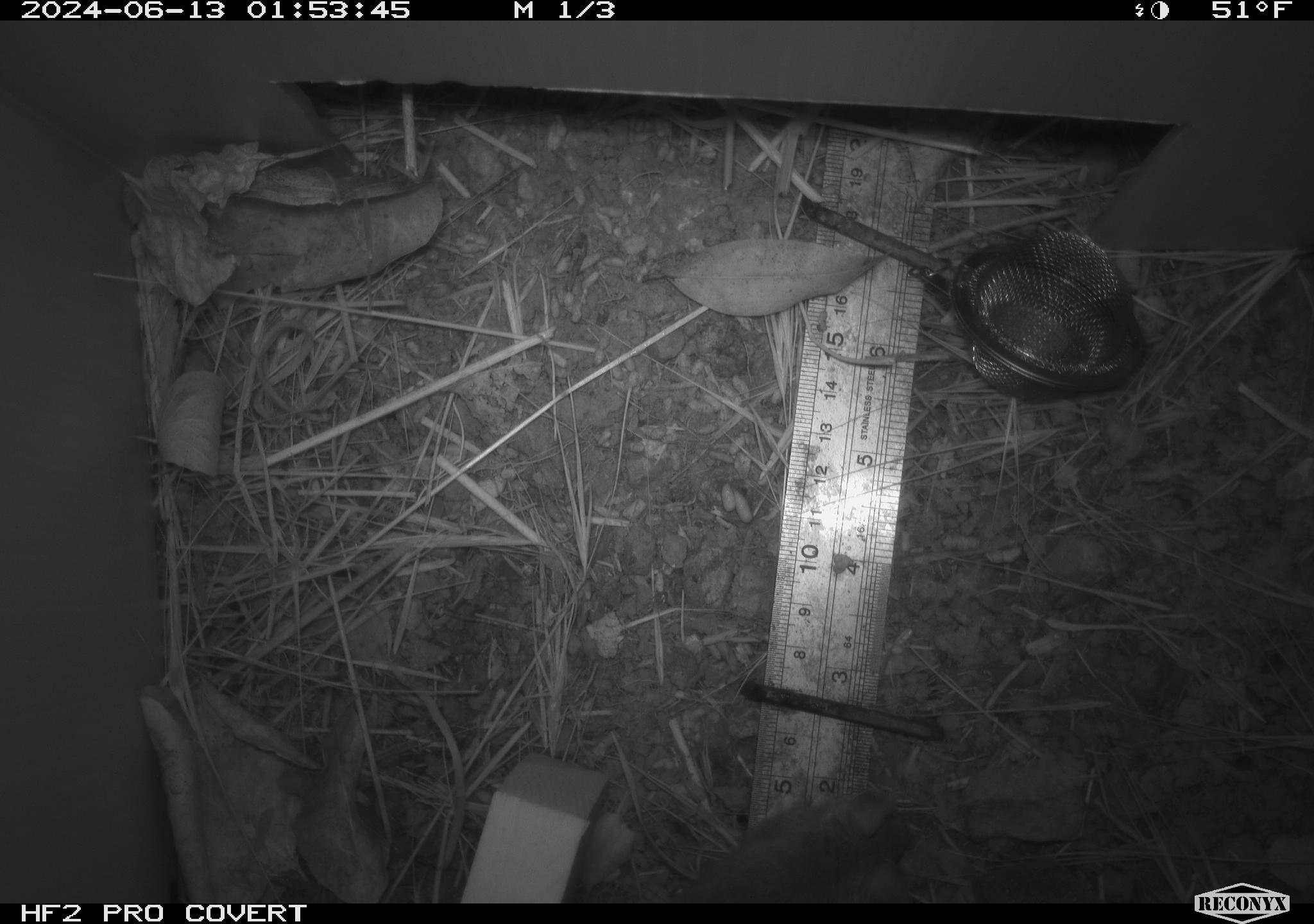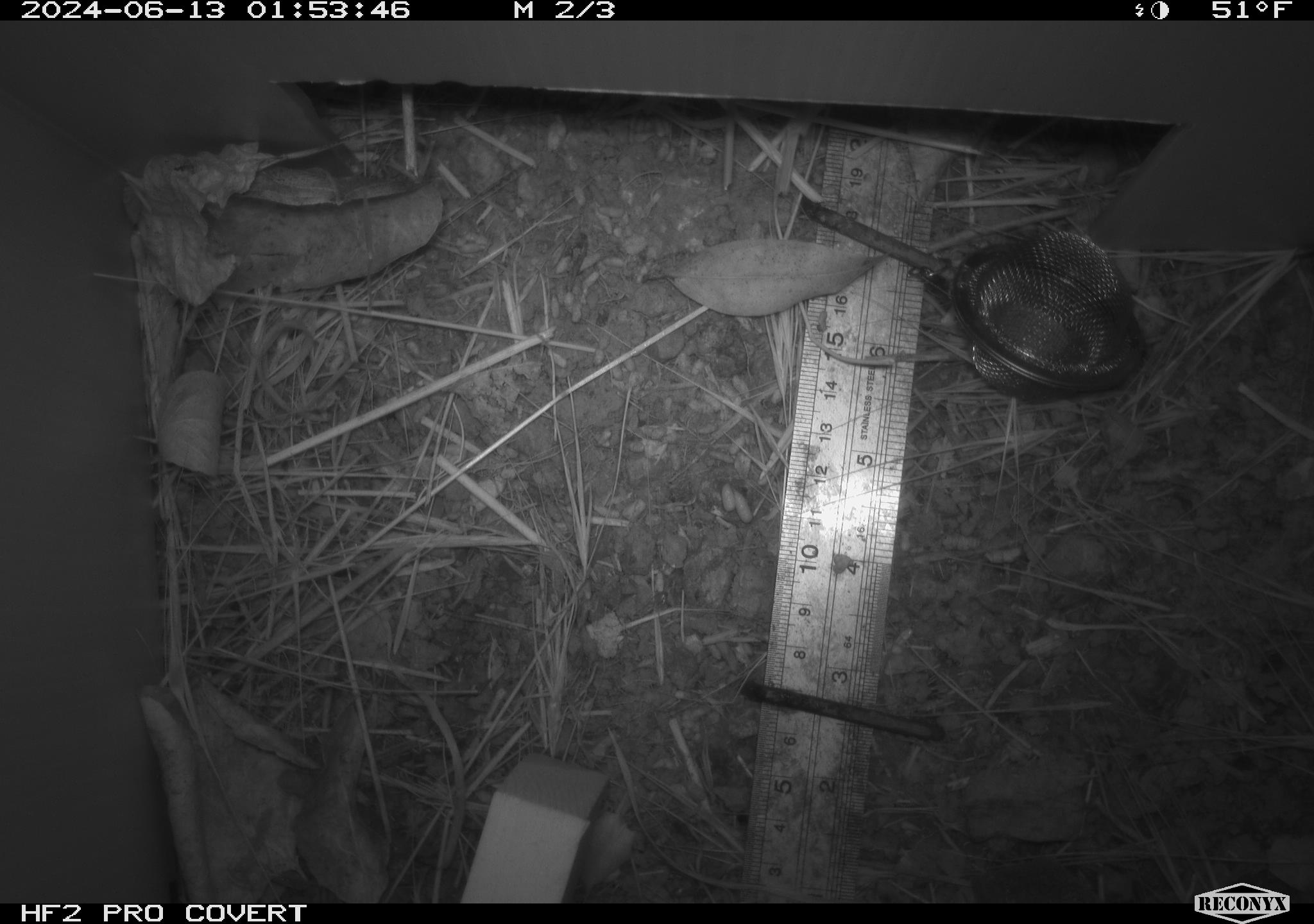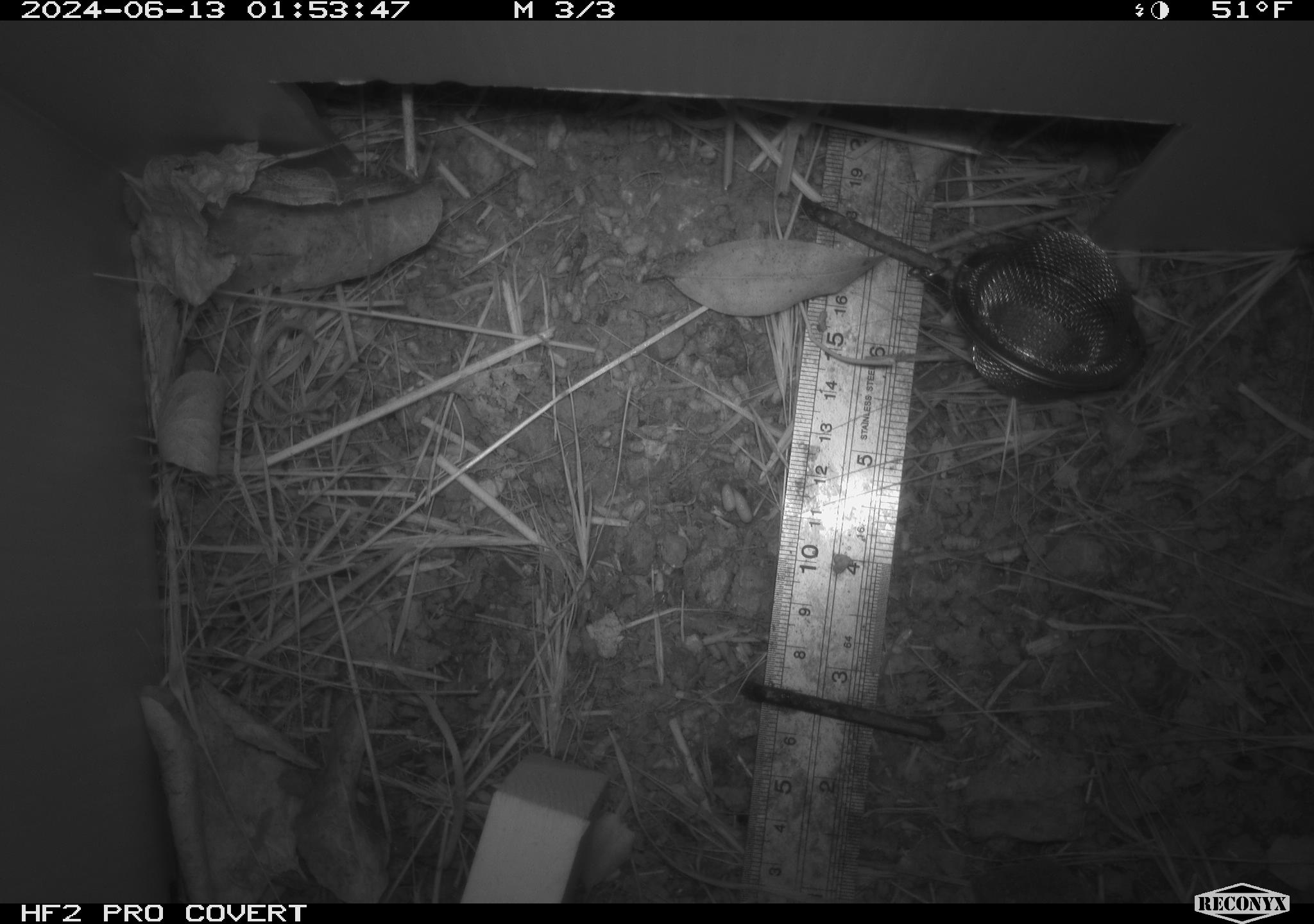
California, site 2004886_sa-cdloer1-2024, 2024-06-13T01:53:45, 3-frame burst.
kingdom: Animalia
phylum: Chordata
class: Mammalia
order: Rodentia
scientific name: Rodentia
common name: mouse species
Mouse species (Rodentia).